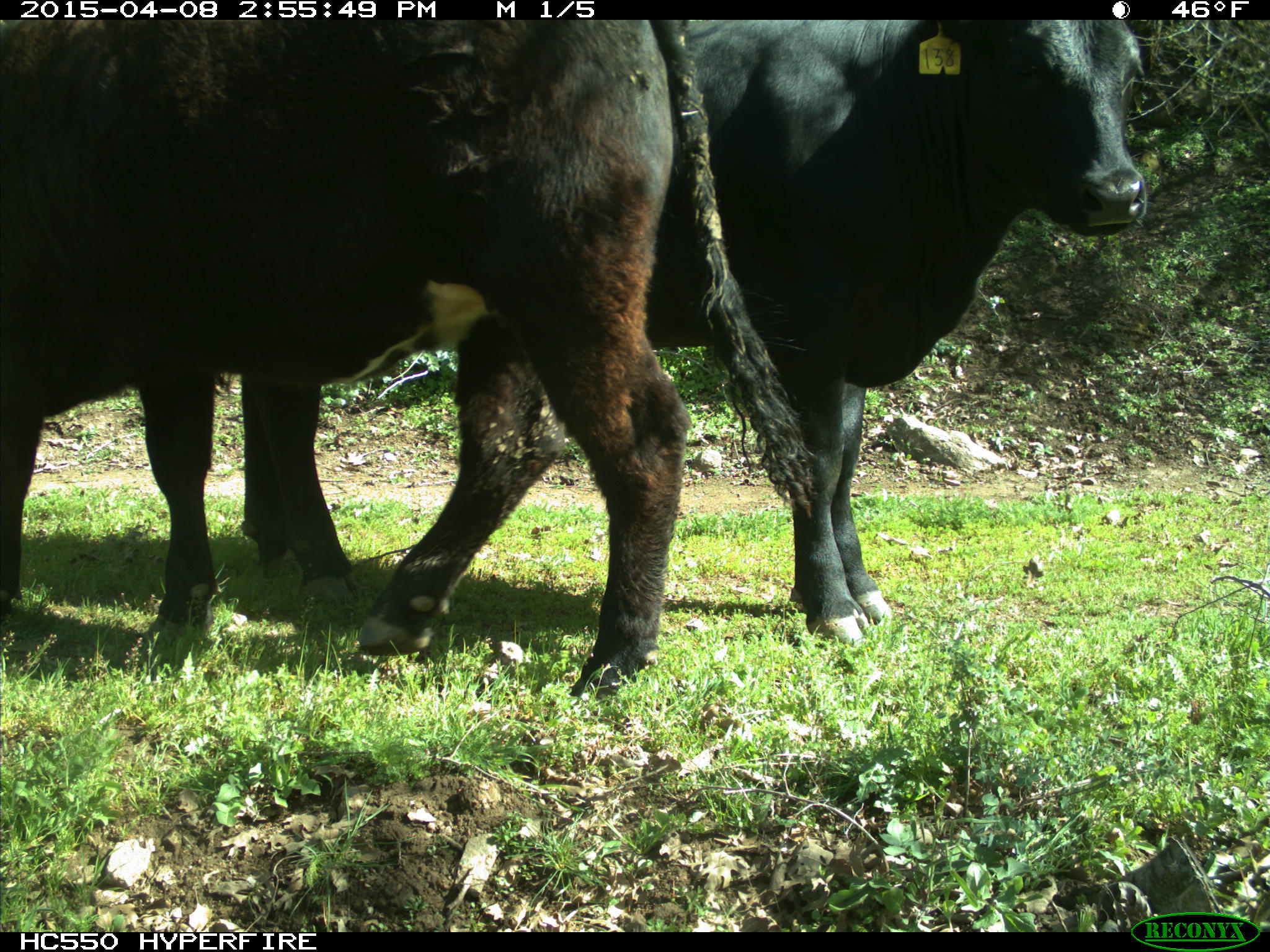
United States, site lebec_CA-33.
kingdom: Animalia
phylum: Chordata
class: Mammalia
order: Artiodactyla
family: Bovidae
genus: Bos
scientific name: Bos taurus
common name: domestic cow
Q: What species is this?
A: Bos taurus (domestic cow).